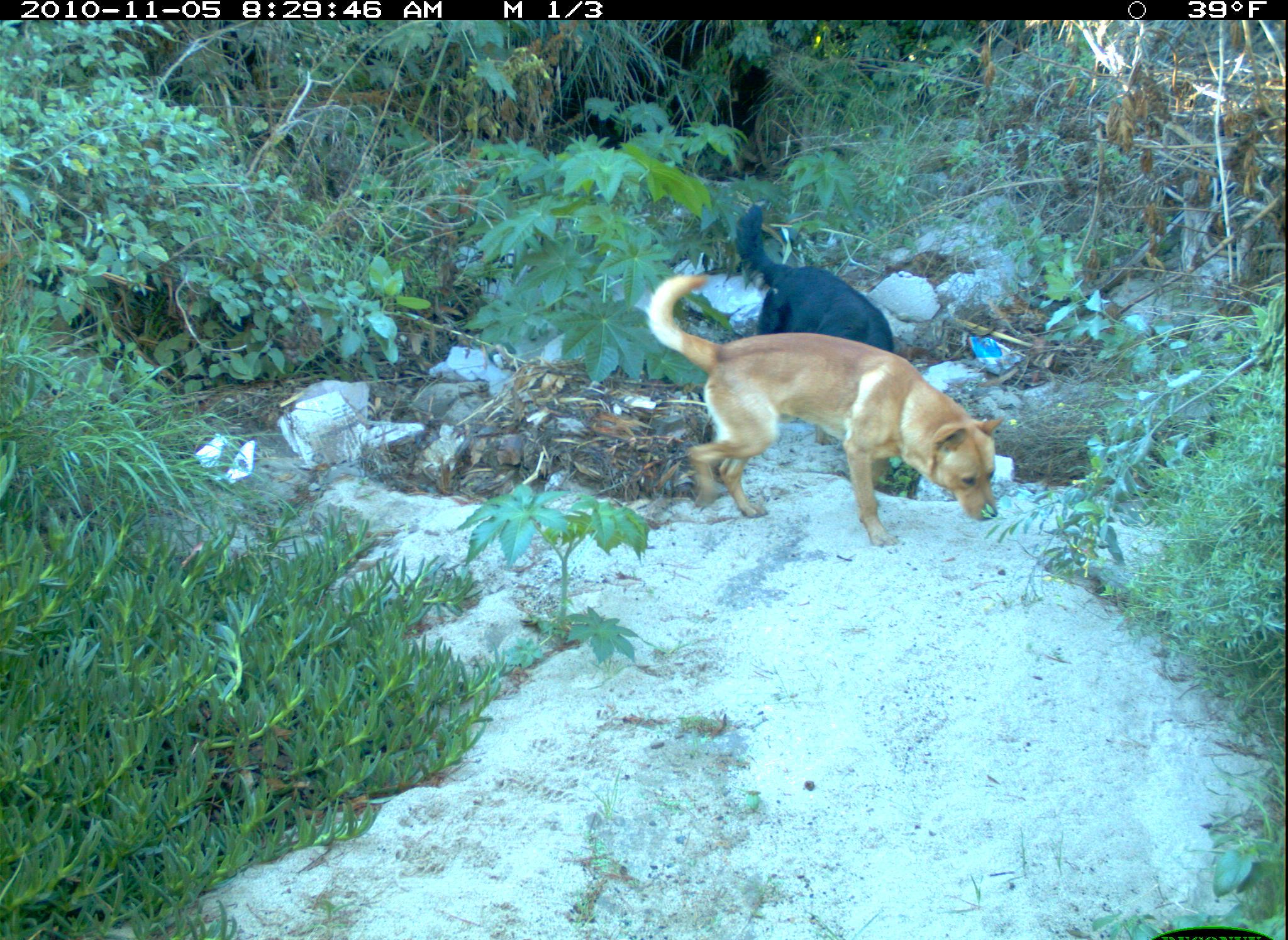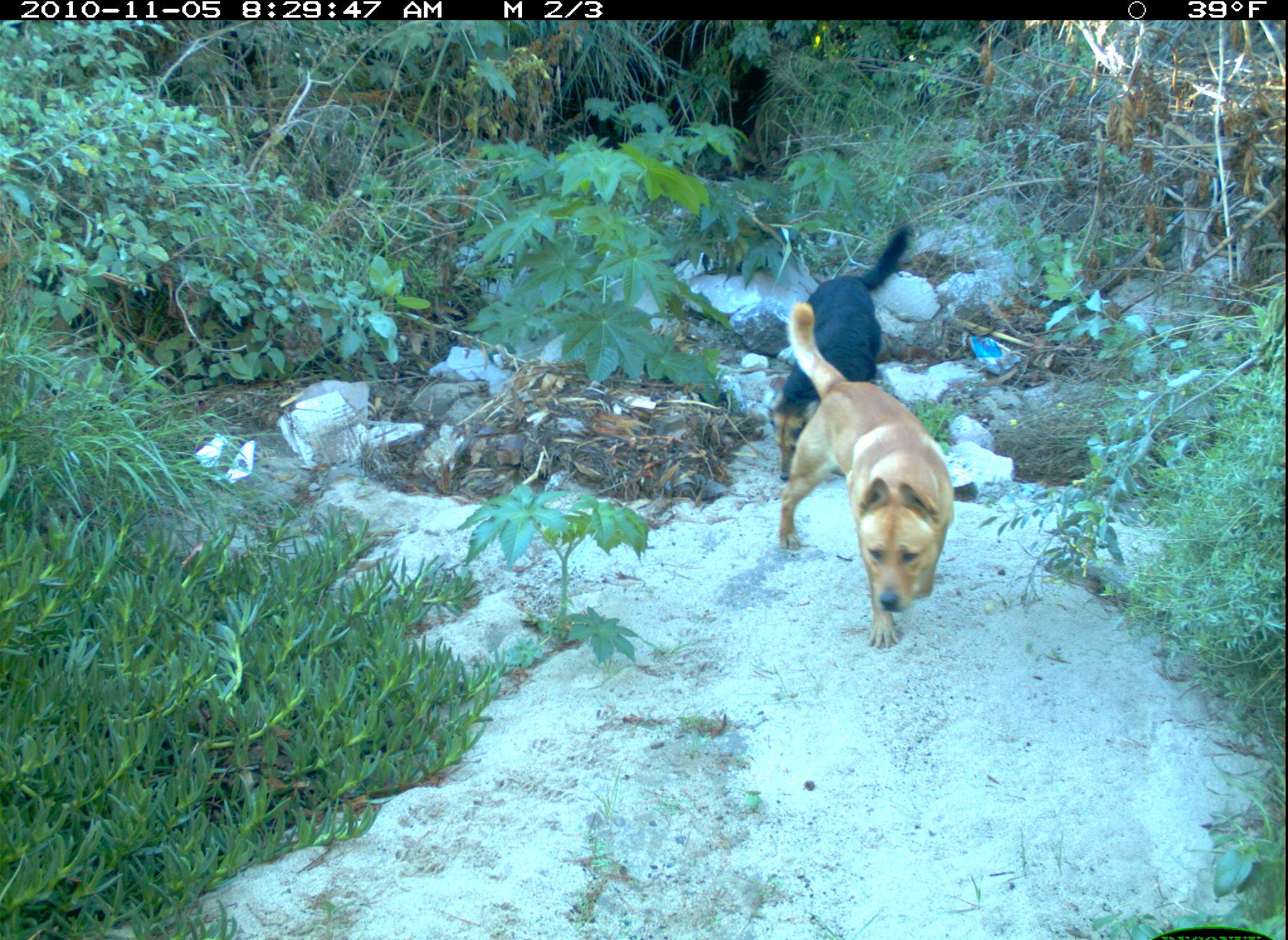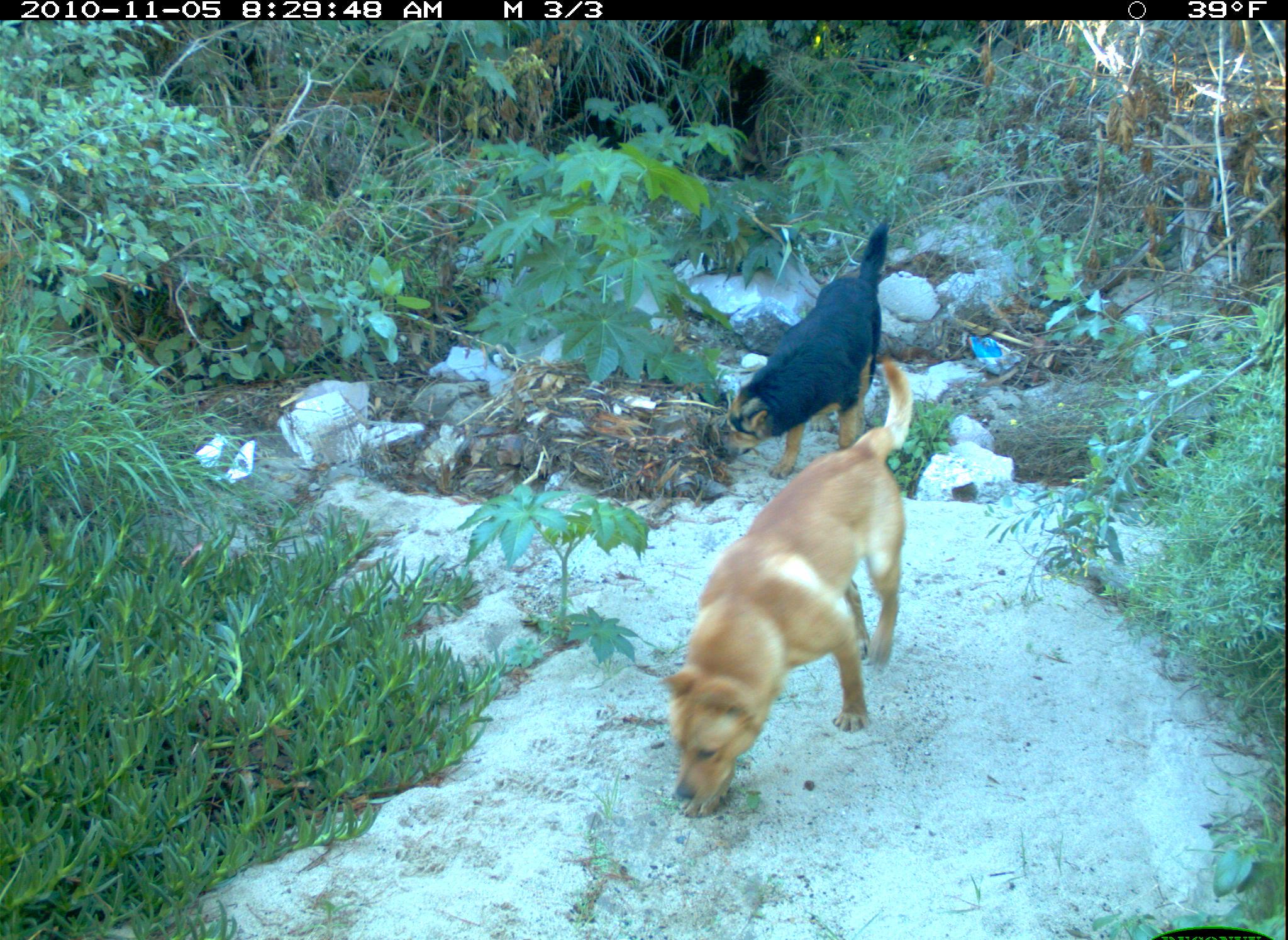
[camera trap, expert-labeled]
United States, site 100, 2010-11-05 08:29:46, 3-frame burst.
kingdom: Animalia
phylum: Chordata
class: Mammalia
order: Carnivora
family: Canidae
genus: Canis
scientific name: Canis familiaris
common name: domestic dog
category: dog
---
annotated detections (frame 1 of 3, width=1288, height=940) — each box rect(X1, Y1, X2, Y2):
dog: rect(607, 267, 1011, 549); rect(733, 193, 918, 364)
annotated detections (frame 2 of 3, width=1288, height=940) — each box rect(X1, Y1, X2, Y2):
dog: rect(737, 296, 964, 654); rect(765, 213, 923, 499)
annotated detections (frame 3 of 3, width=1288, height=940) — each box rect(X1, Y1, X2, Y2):
dog: rect(668, 361, 924, 839); rect(726, 216, 900, 472)